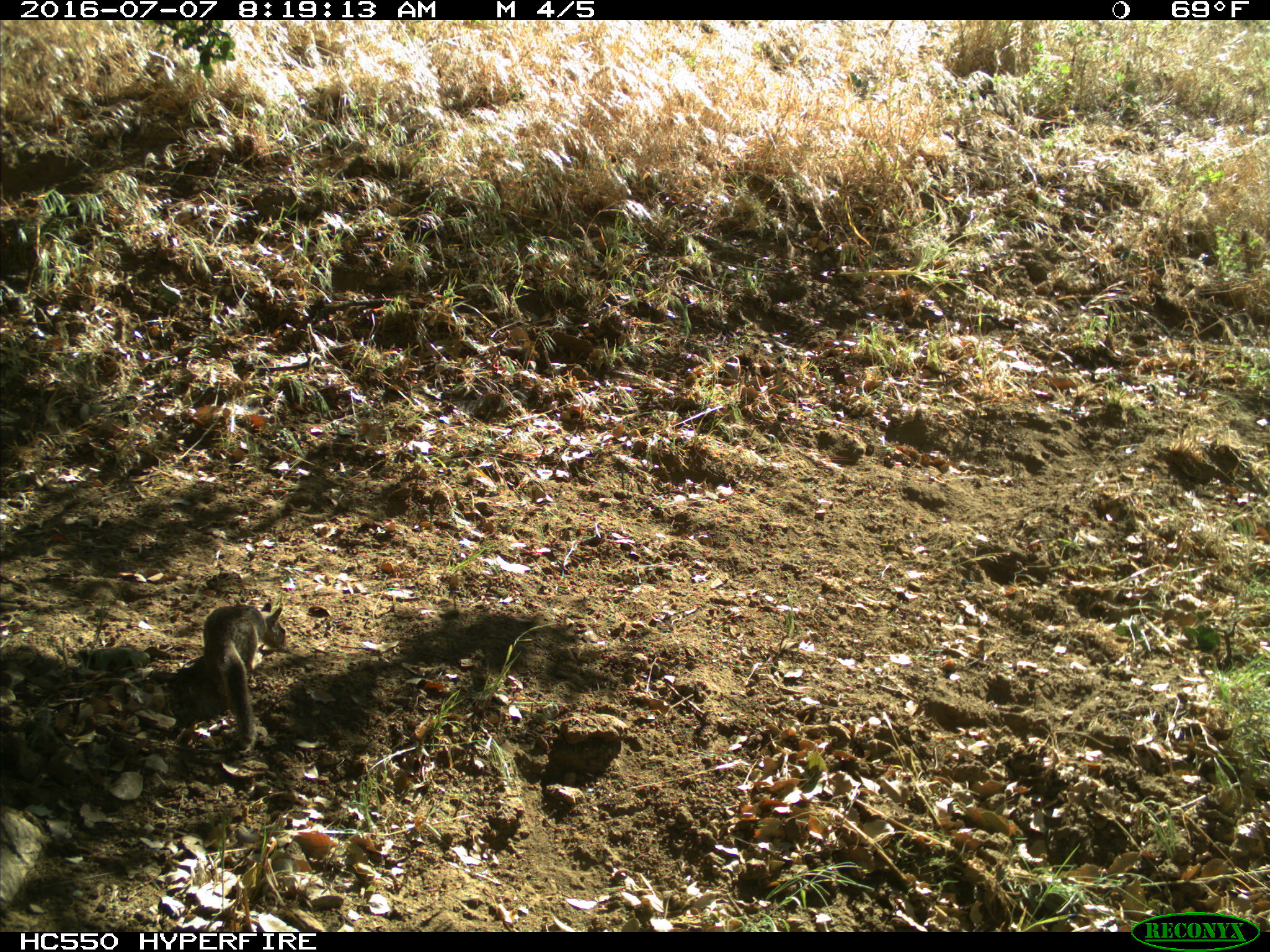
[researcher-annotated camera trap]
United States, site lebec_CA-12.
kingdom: Animalia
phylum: Chordata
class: Mammalia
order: Rodentia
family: Sciuridae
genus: Otospermophilus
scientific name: Otospermophilus beecheyi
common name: california ground squirrel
Otospermophilus beecheyi (california ground squirrel).